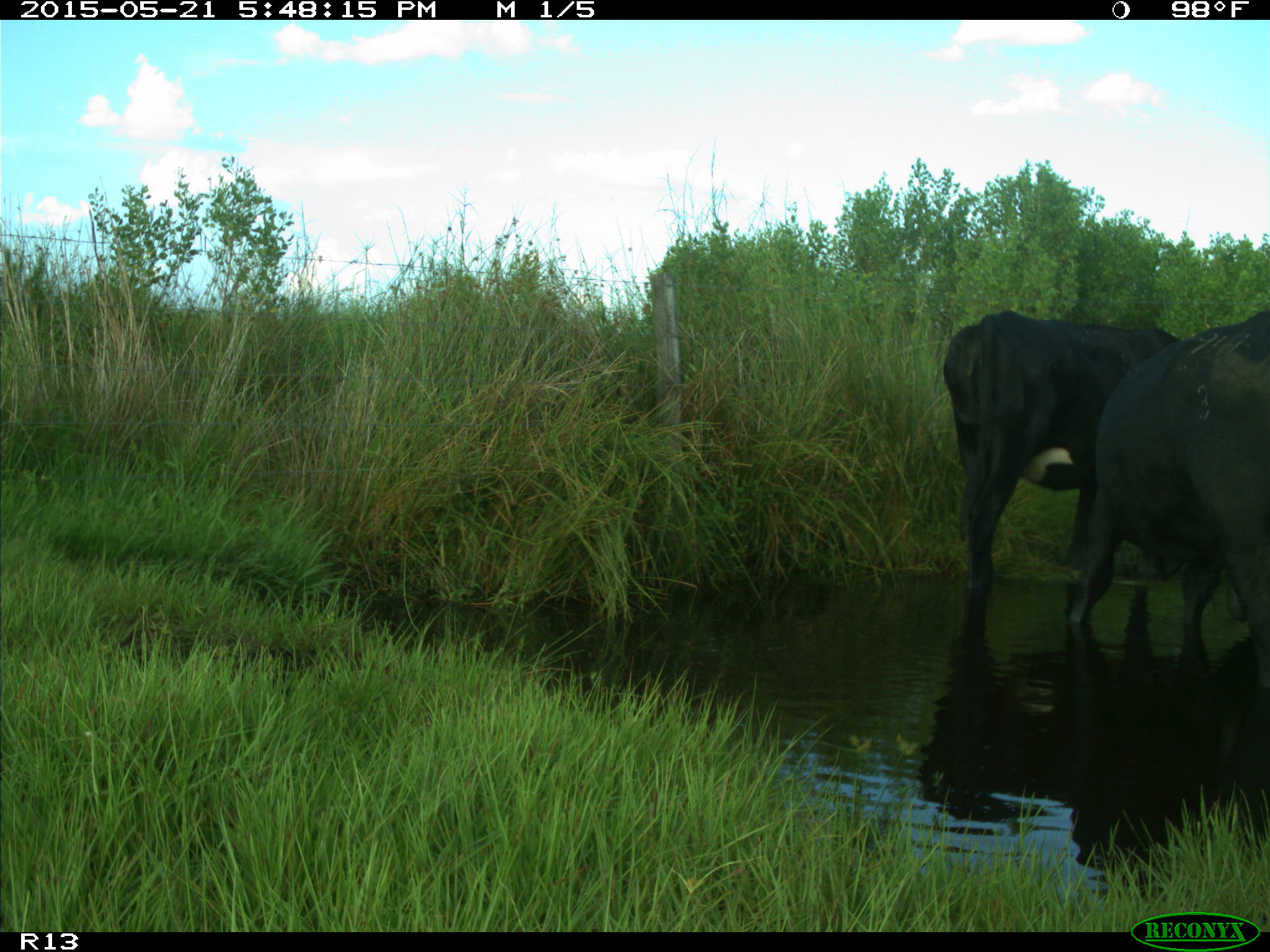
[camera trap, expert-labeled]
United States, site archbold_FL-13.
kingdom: Animalia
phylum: Chordata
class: Mammalia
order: Artiodactyla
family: Bovidae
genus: Bos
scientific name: Bos taurus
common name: domestic cow